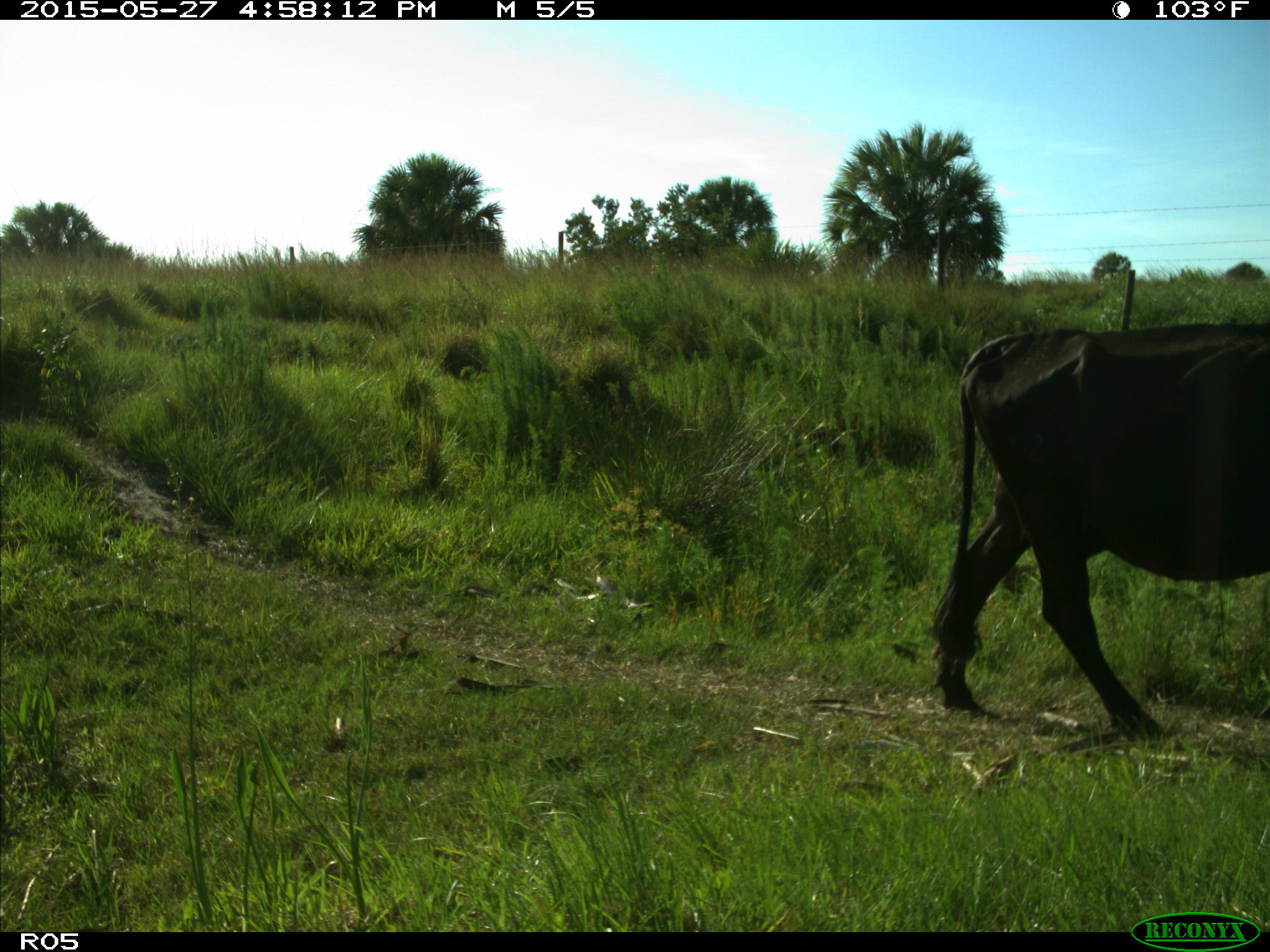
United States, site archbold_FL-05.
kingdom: Animalia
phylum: Chordata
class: Mammalia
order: Artiodactyla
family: Bovidae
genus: Bos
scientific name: Bos taurus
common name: domestic cow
Bos taurus (domestic cow).